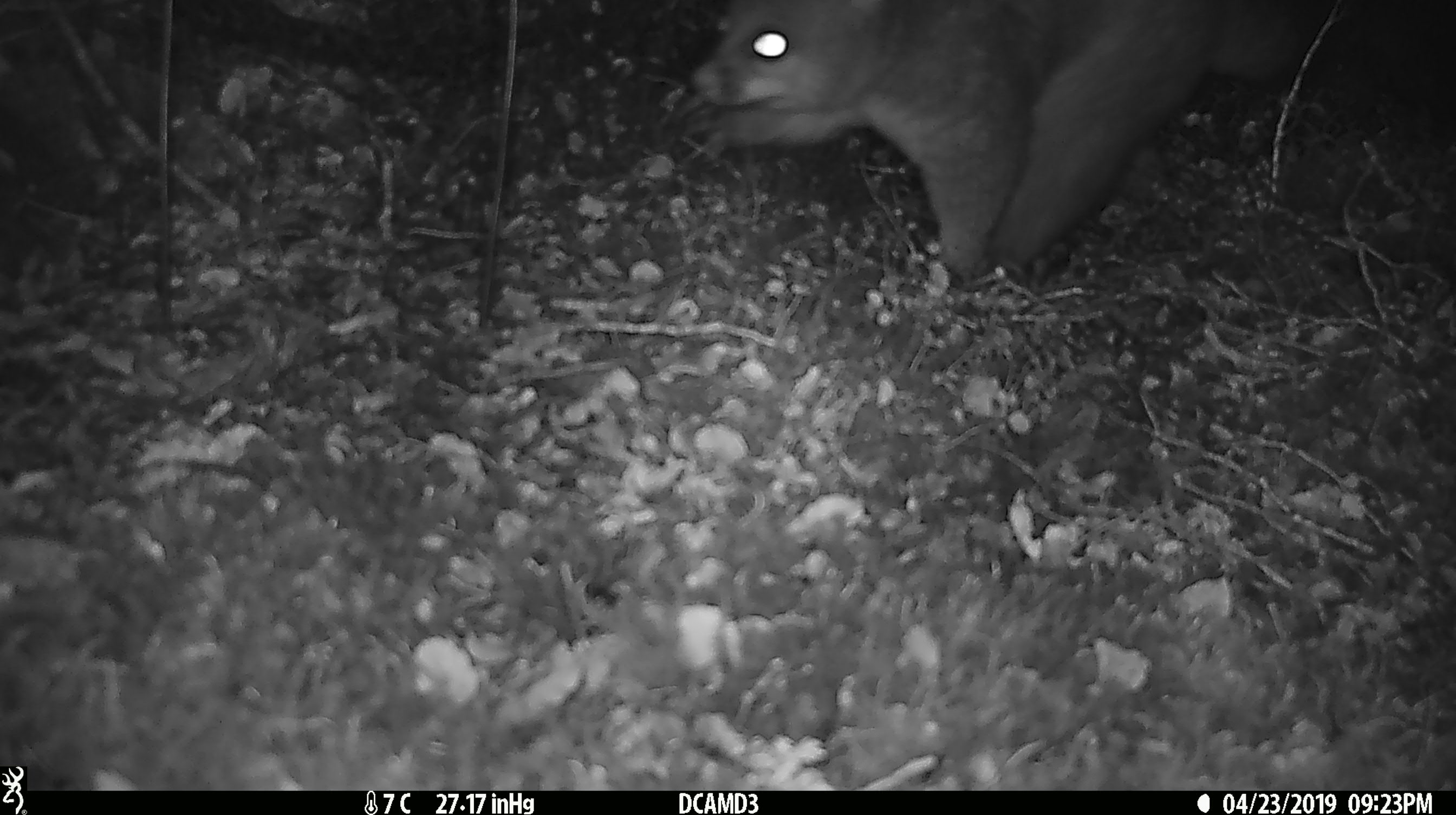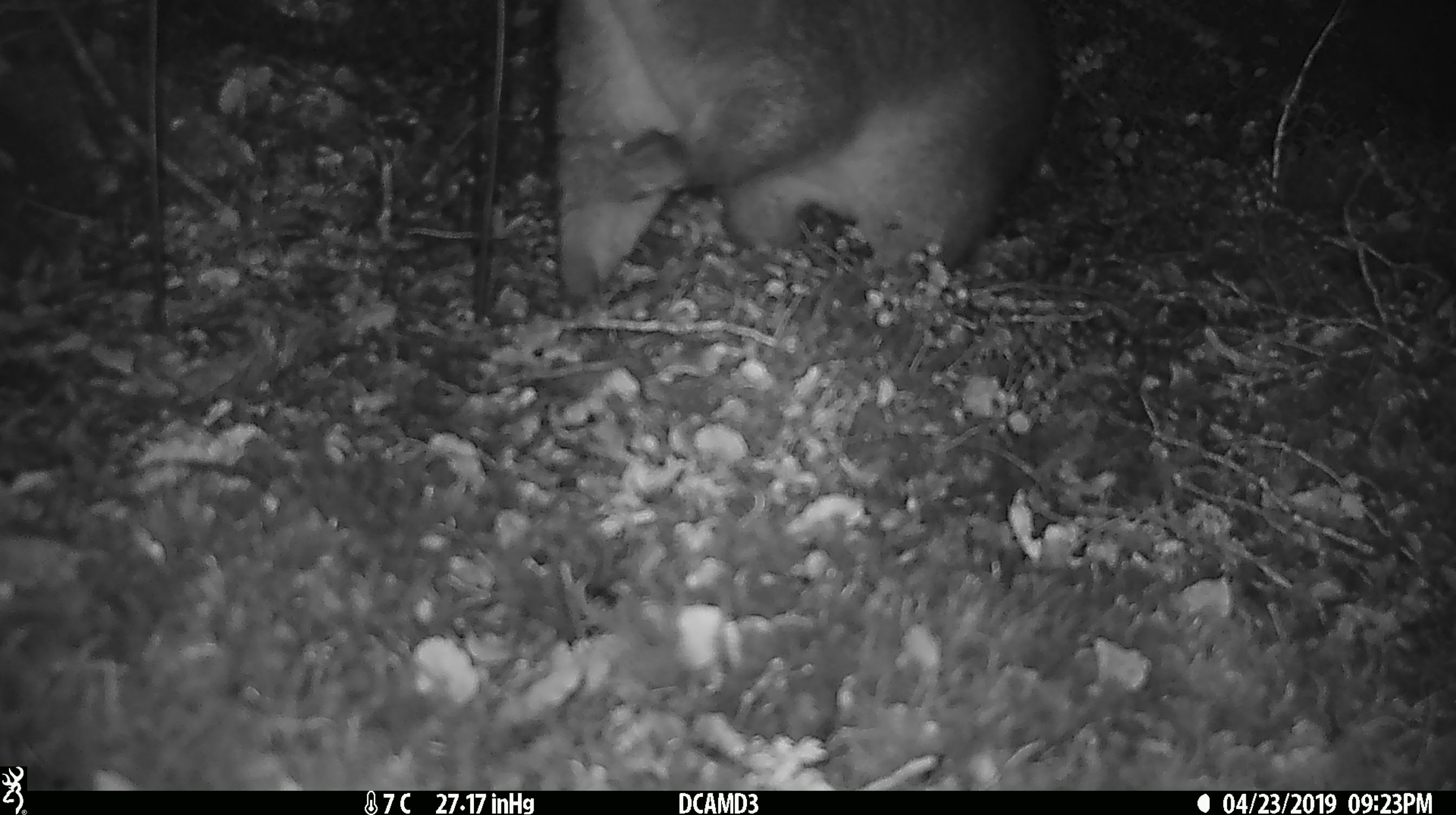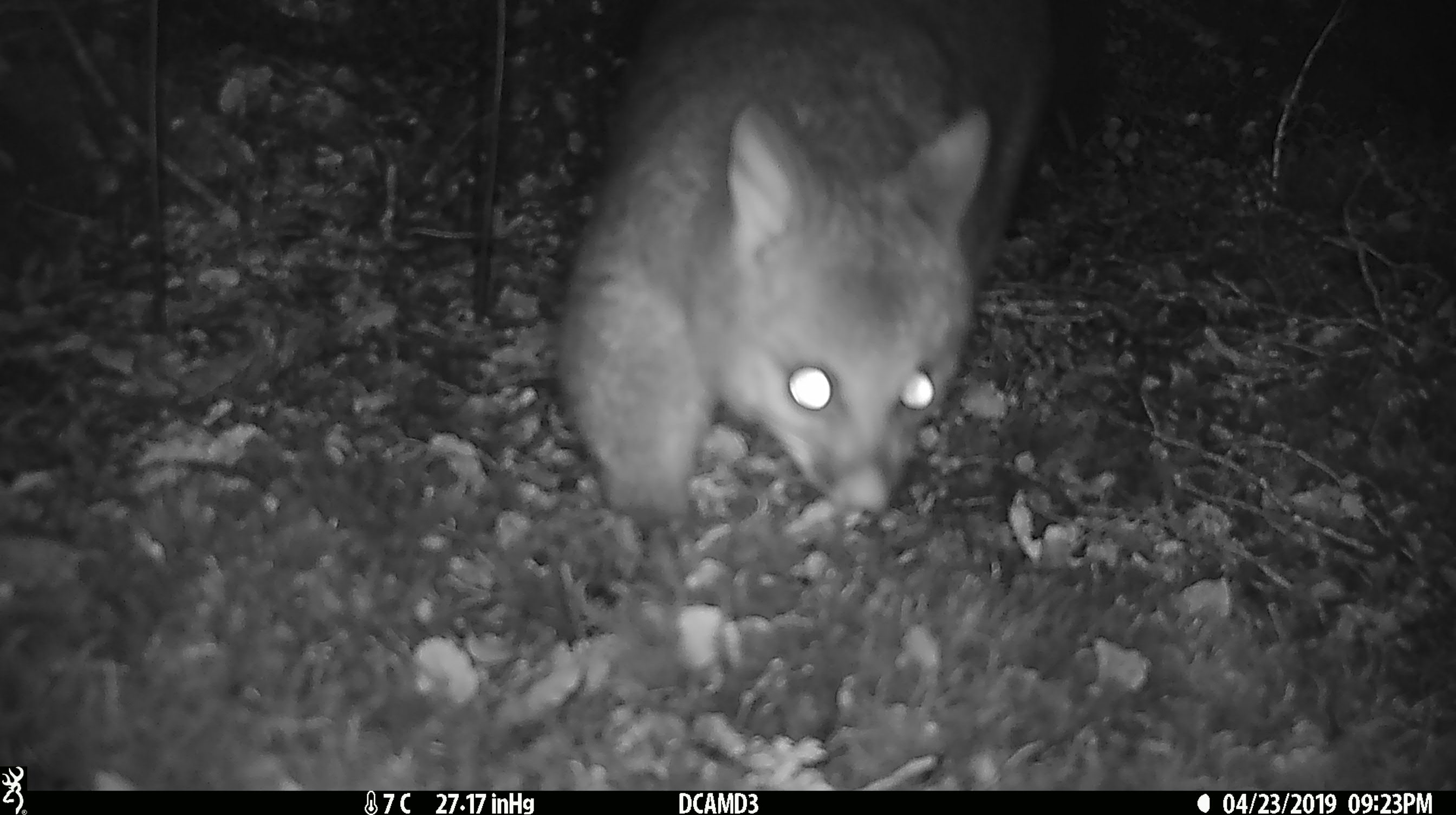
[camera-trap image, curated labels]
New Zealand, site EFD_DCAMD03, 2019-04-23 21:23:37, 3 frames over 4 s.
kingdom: Animalia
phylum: Chordata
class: Mammalia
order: Diprotodontia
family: Phalangeridae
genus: Trichosurus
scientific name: Trichosurus vulpecula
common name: common brushtail possum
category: possum